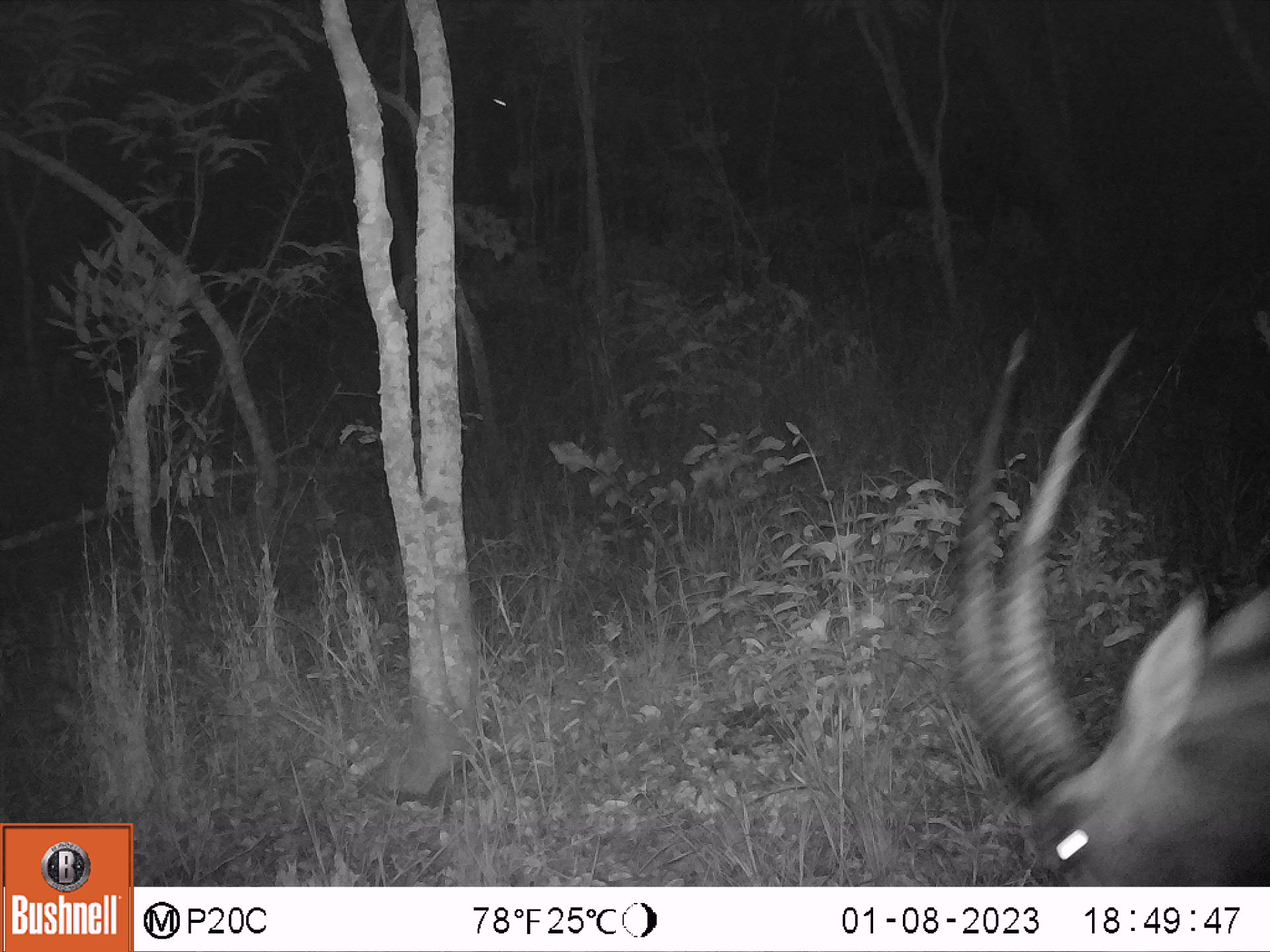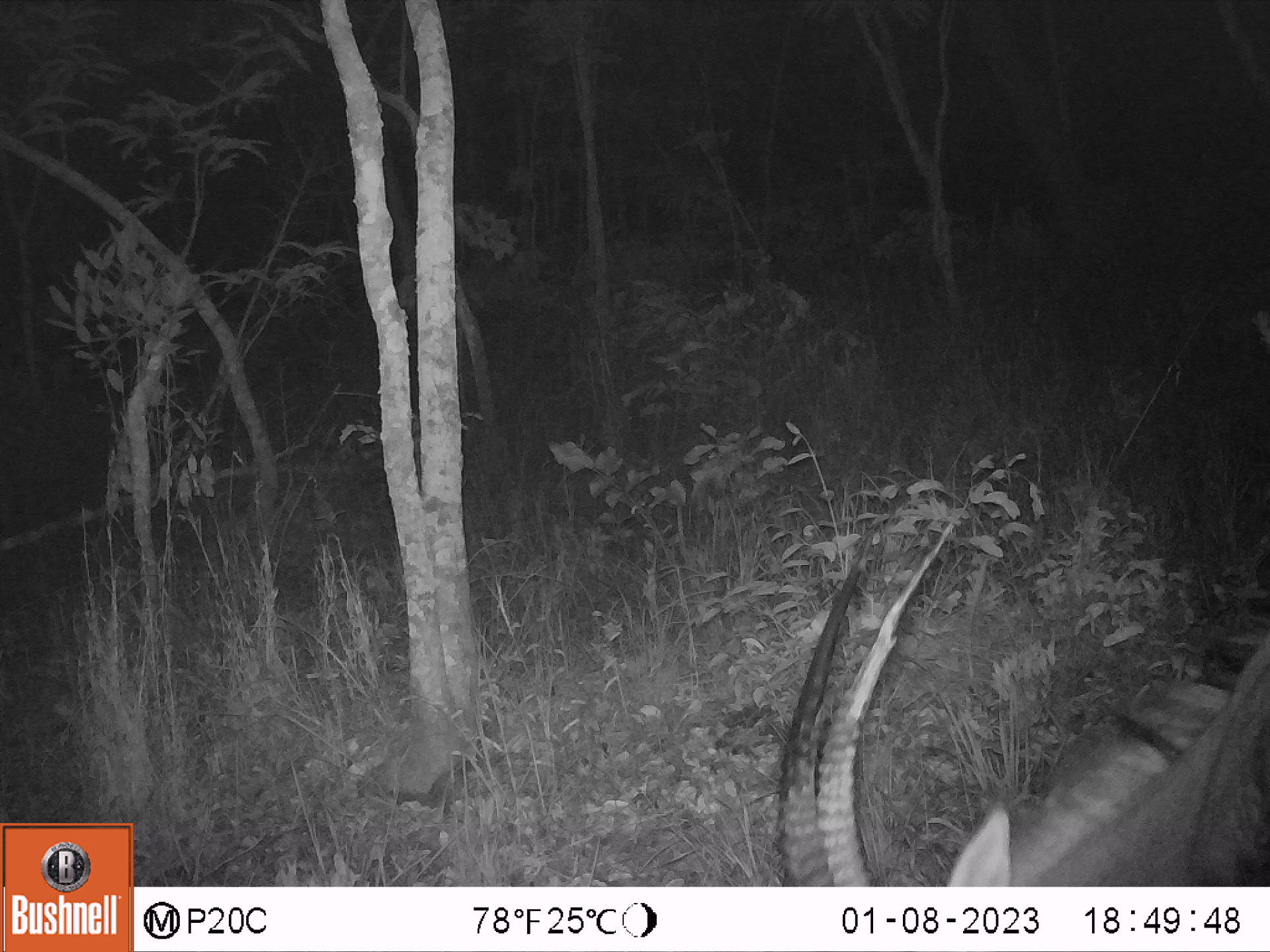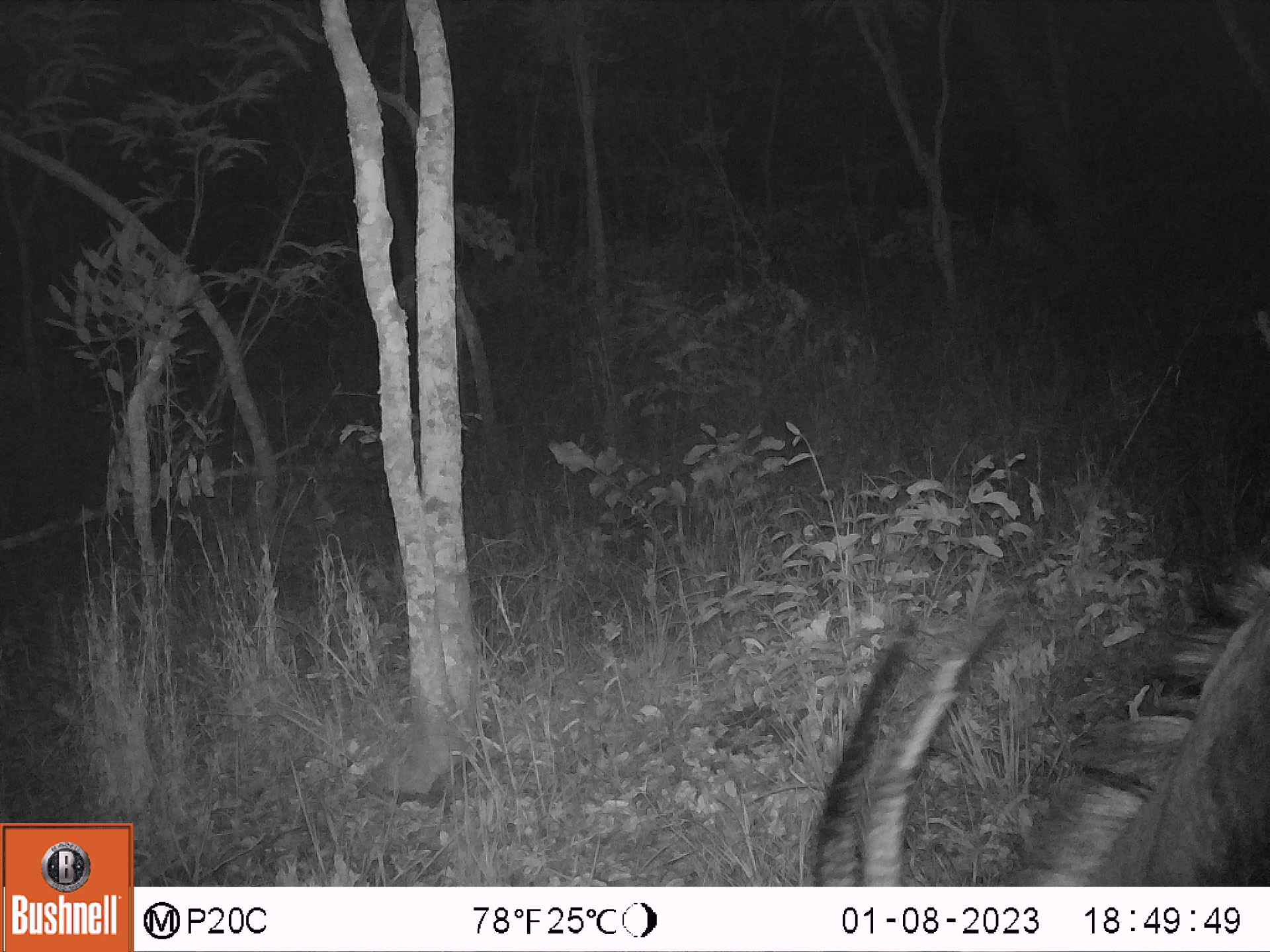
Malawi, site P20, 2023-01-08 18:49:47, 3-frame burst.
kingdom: Animalia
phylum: Chordata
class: Mammalia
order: Artiodactyla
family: Bovidae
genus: Hippotragus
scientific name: Hippotragus niger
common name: sable antelope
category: sable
Sable (sable antelope) (Hippotragus niger), count 1.